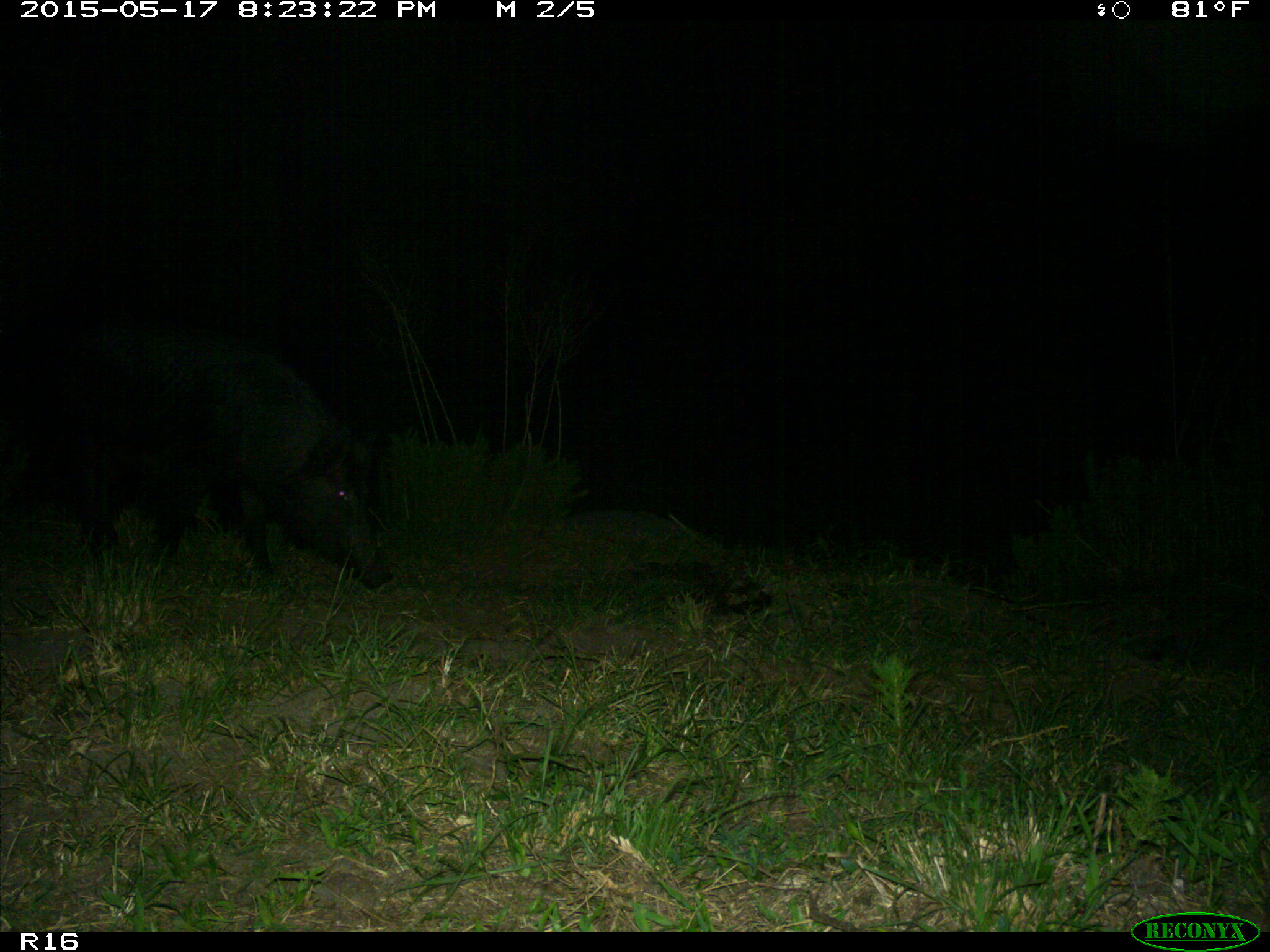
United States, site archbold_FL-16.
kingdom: Animalia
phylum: Chordata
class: Mammalia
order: Artiodactyla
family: Suidae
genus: Sus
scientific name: Sus scrofa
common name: wild boar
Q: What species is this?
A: Sus scrofa (wild boar).